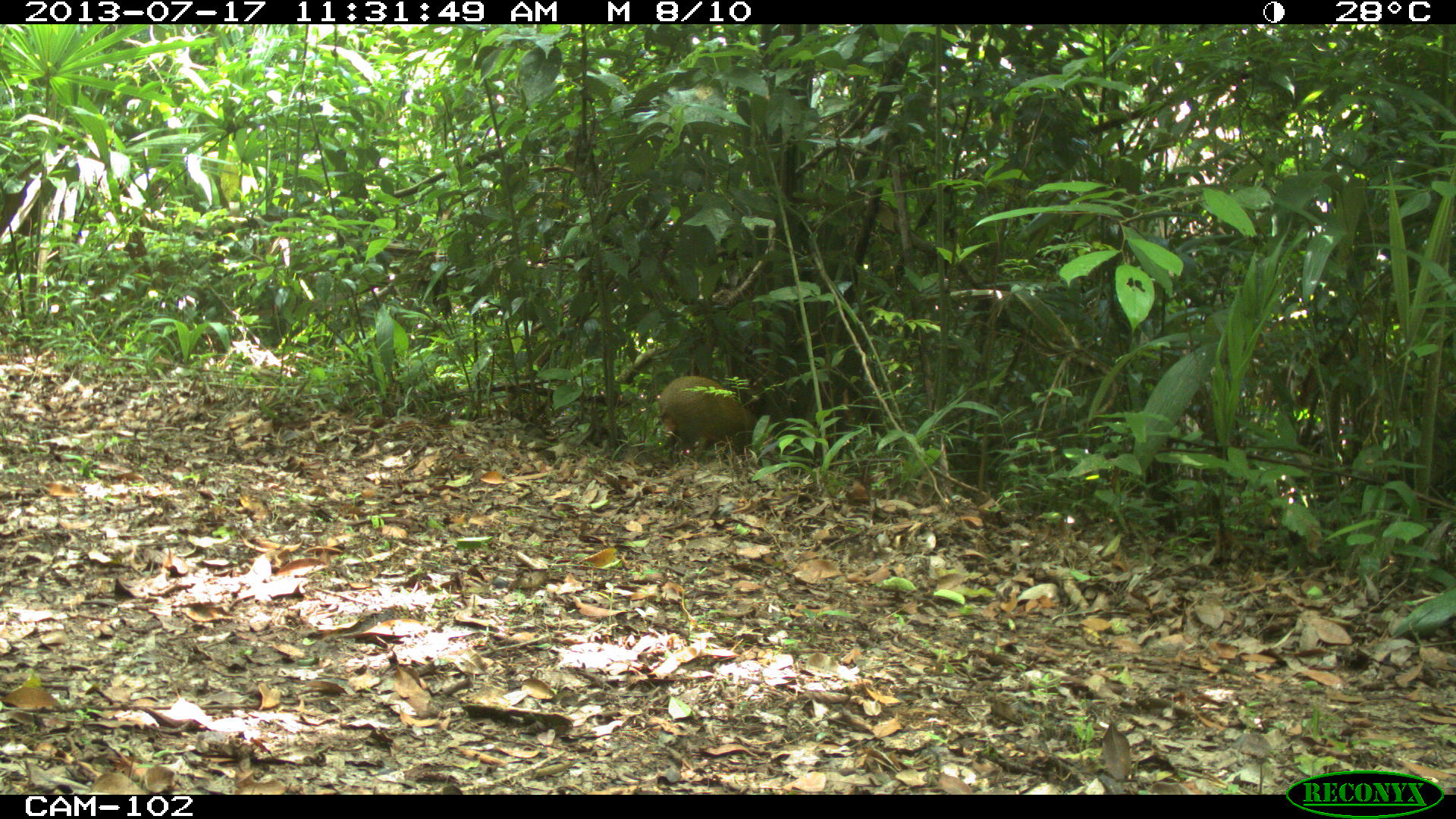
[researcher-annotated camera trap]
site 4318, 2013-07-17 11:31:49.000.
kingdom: Animalia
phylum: Chordata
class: Mammalia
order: Rodentia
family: Dasyproctidae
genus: Dasyprocta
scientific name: Dasyprocta punctata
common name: central american agouti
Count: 1.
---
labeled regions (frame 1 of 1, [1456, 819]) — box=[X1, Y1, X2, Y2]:
dasyprocta punctata: box=[655, 375, 776, 459]